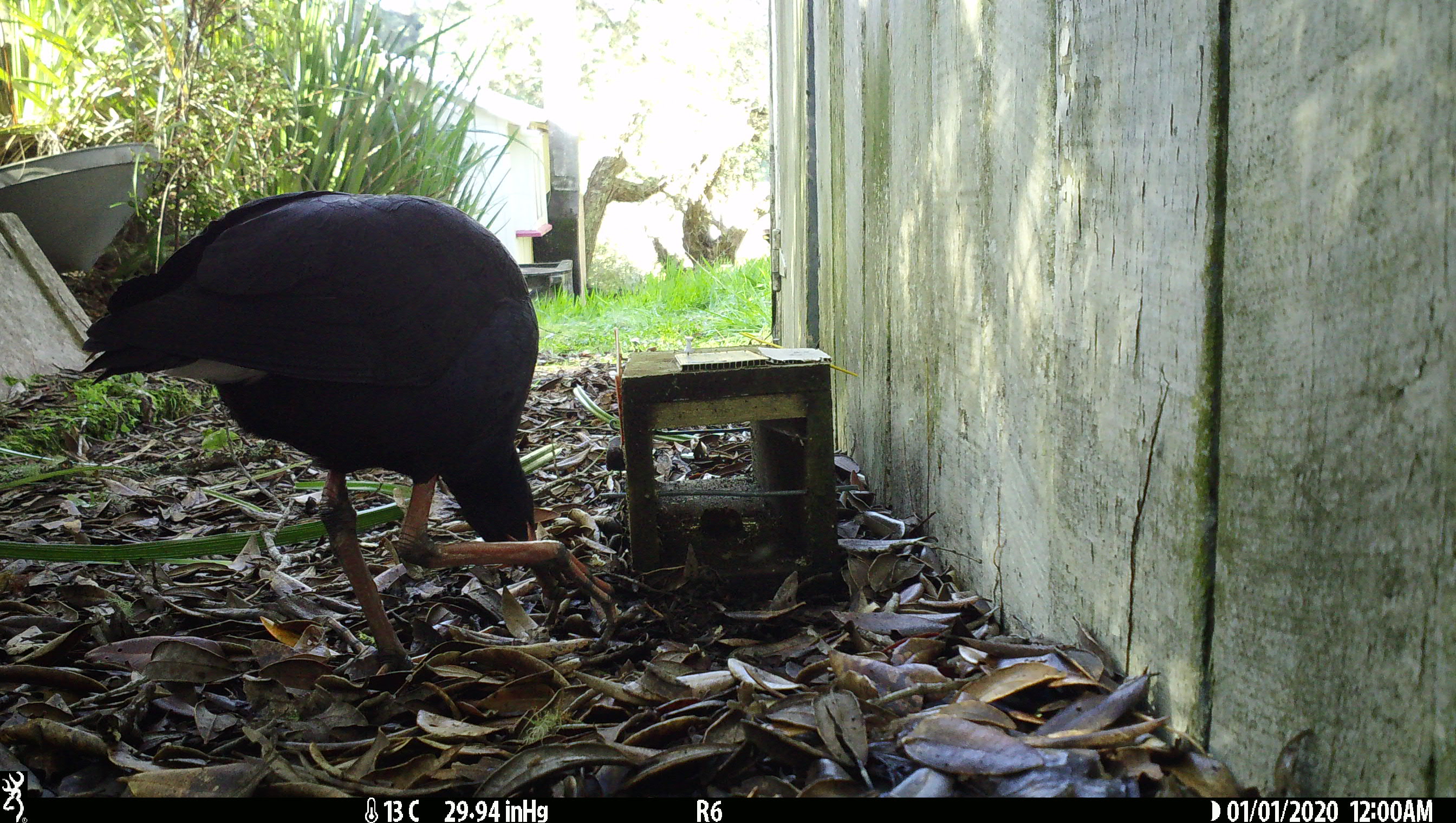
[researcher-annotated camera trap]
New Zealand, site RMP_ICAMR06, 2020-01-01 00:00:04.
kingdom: Animalia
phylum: Chordata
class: Aves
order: Gruiformes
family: Rallidae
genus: Porphyrio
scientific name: Porphyrio melanotus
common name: australasian swamphen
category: pukeko